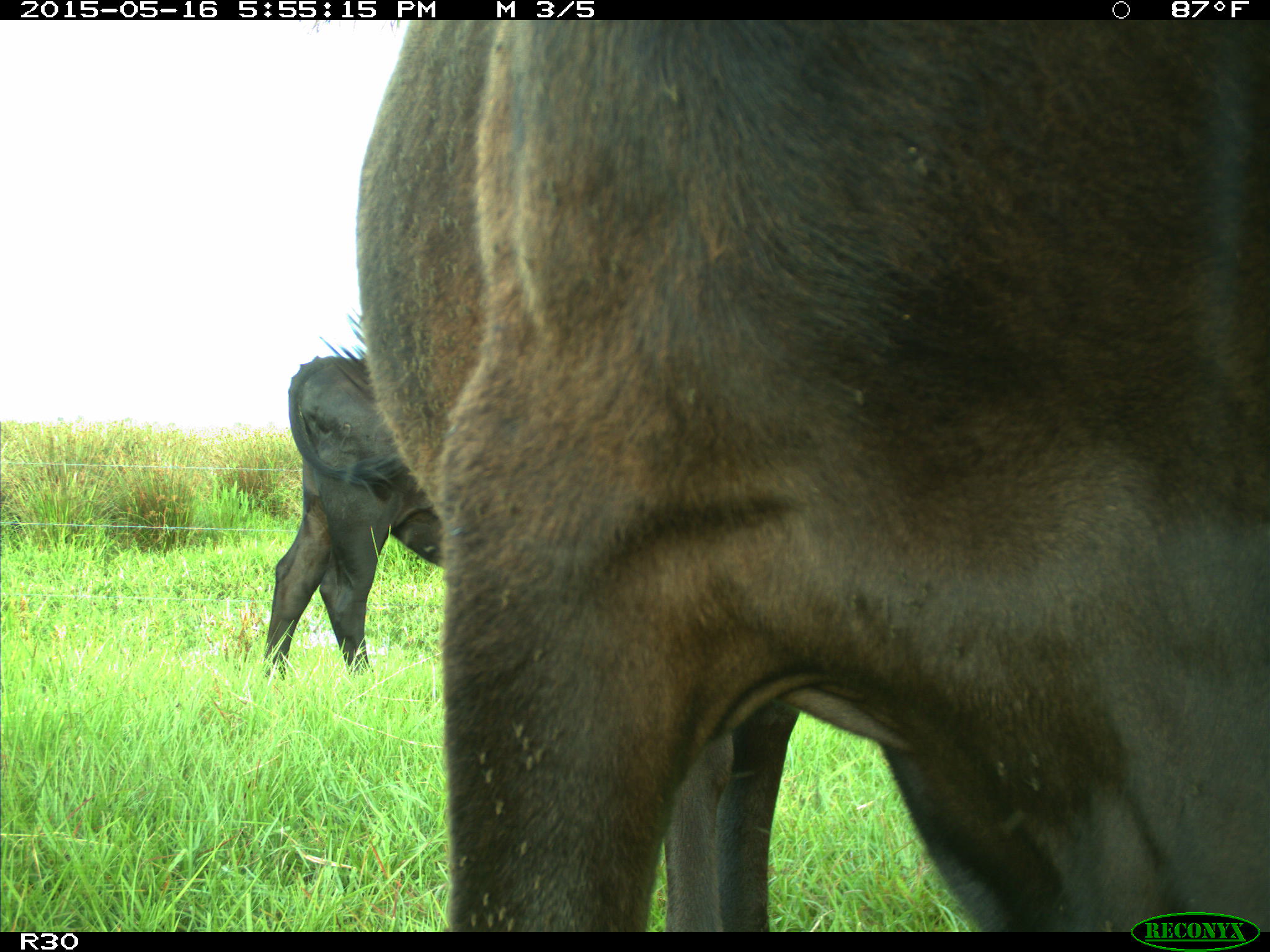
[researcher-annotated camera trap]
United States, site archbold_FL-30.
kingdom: Animalia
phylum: Chordata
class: Mammalia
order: Artiodactyla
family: Bovidae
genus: Bos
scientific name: Bos taurus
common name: domestic cow